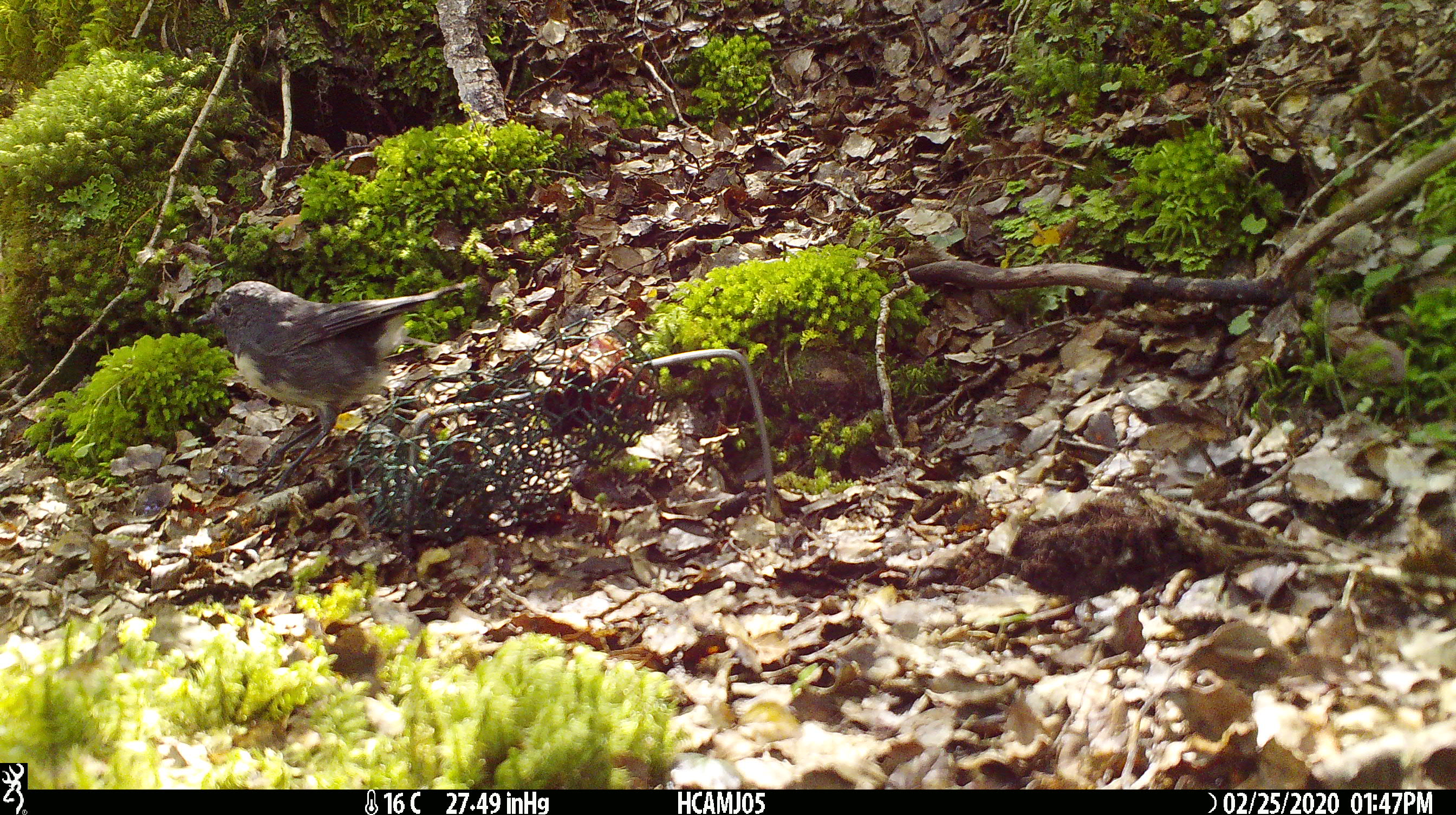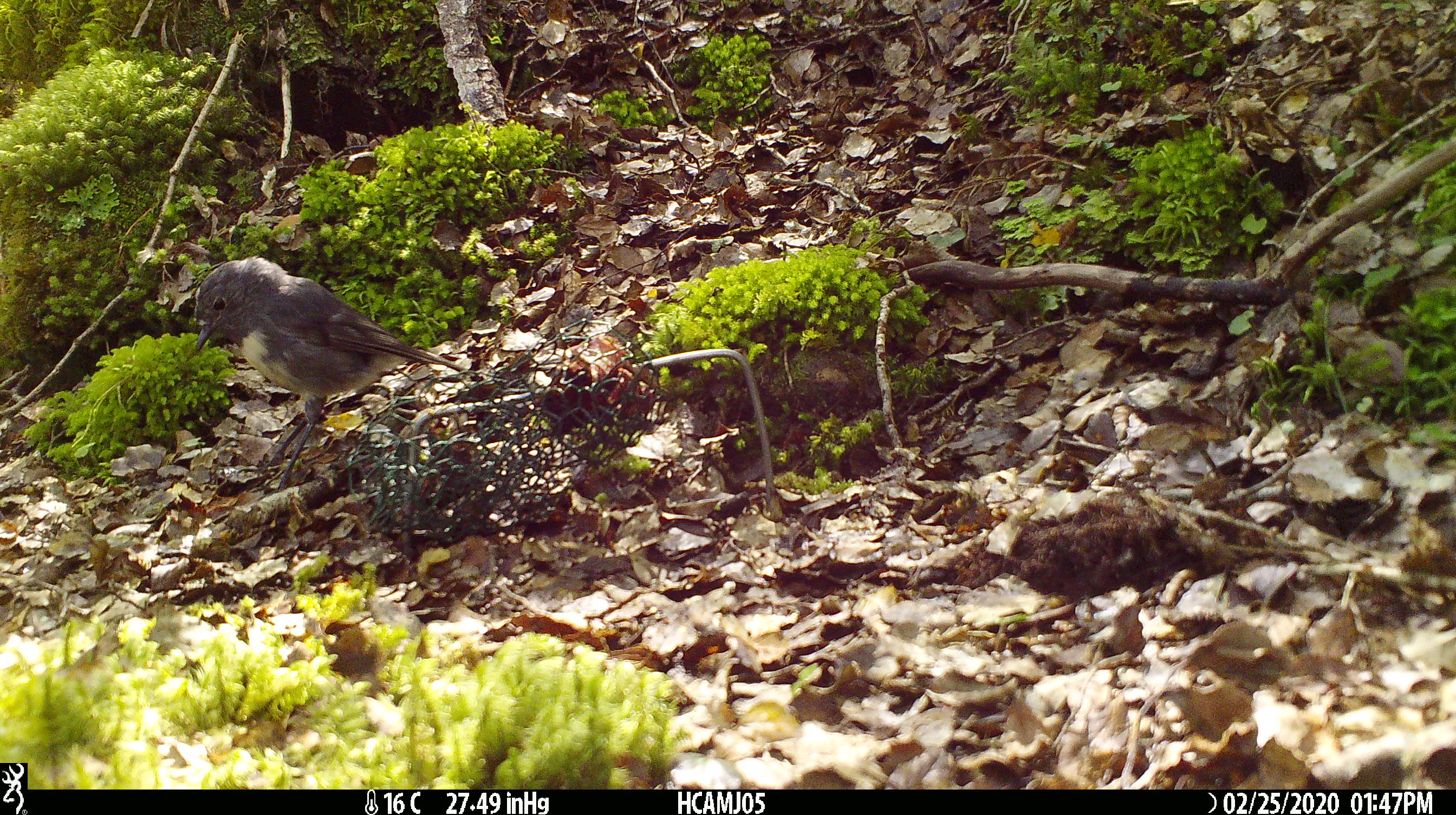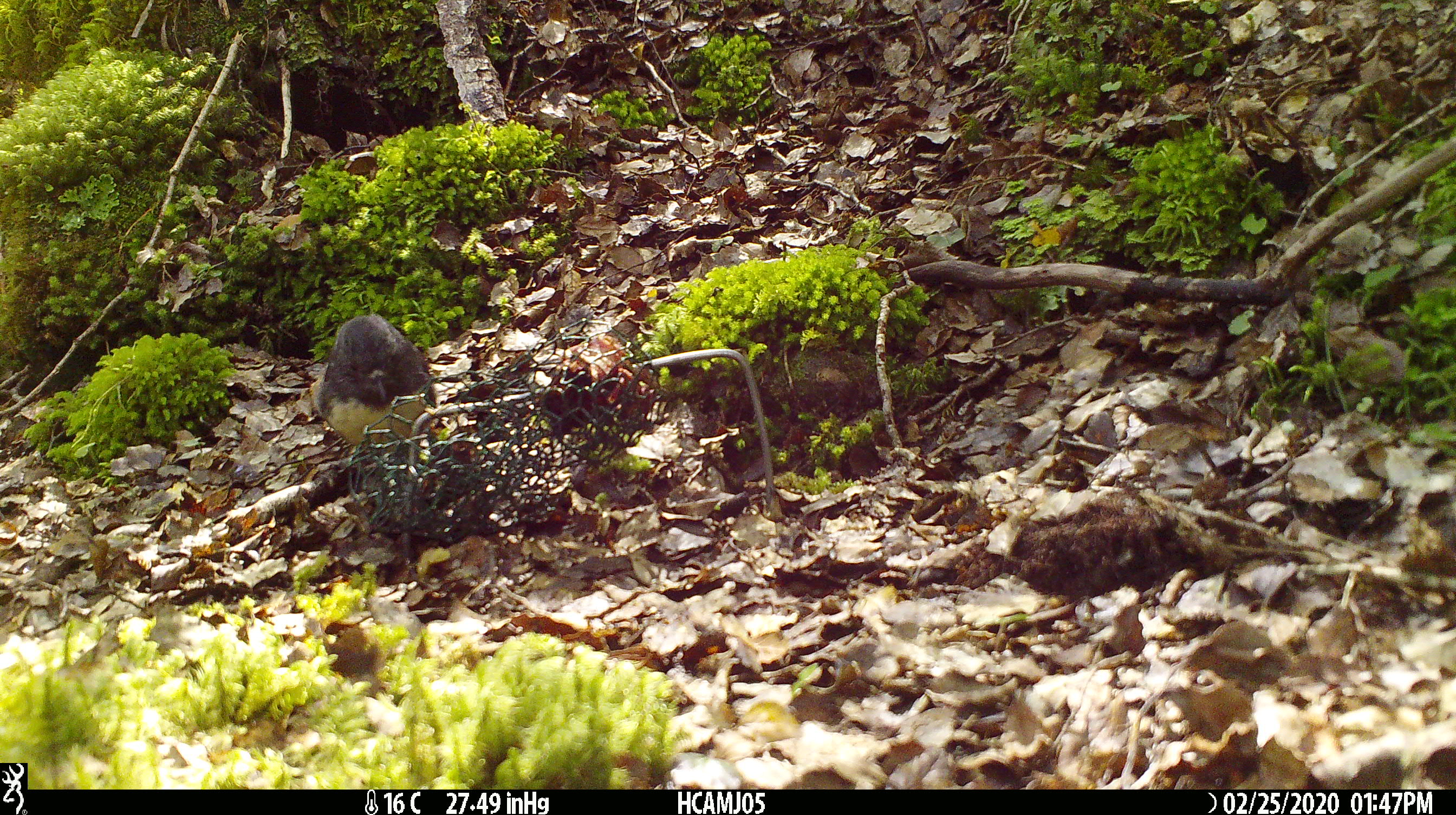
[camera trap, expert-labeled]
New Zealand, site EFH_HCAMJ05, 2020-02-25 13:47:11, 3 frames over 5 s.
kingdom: Animalia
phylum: Chordata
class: Aves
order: Passeriformes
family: Petroicidae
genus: Petroica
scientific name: Petroica australis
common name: new zealand robin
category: robin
Robin (new zealand robin) (Petroica australis).